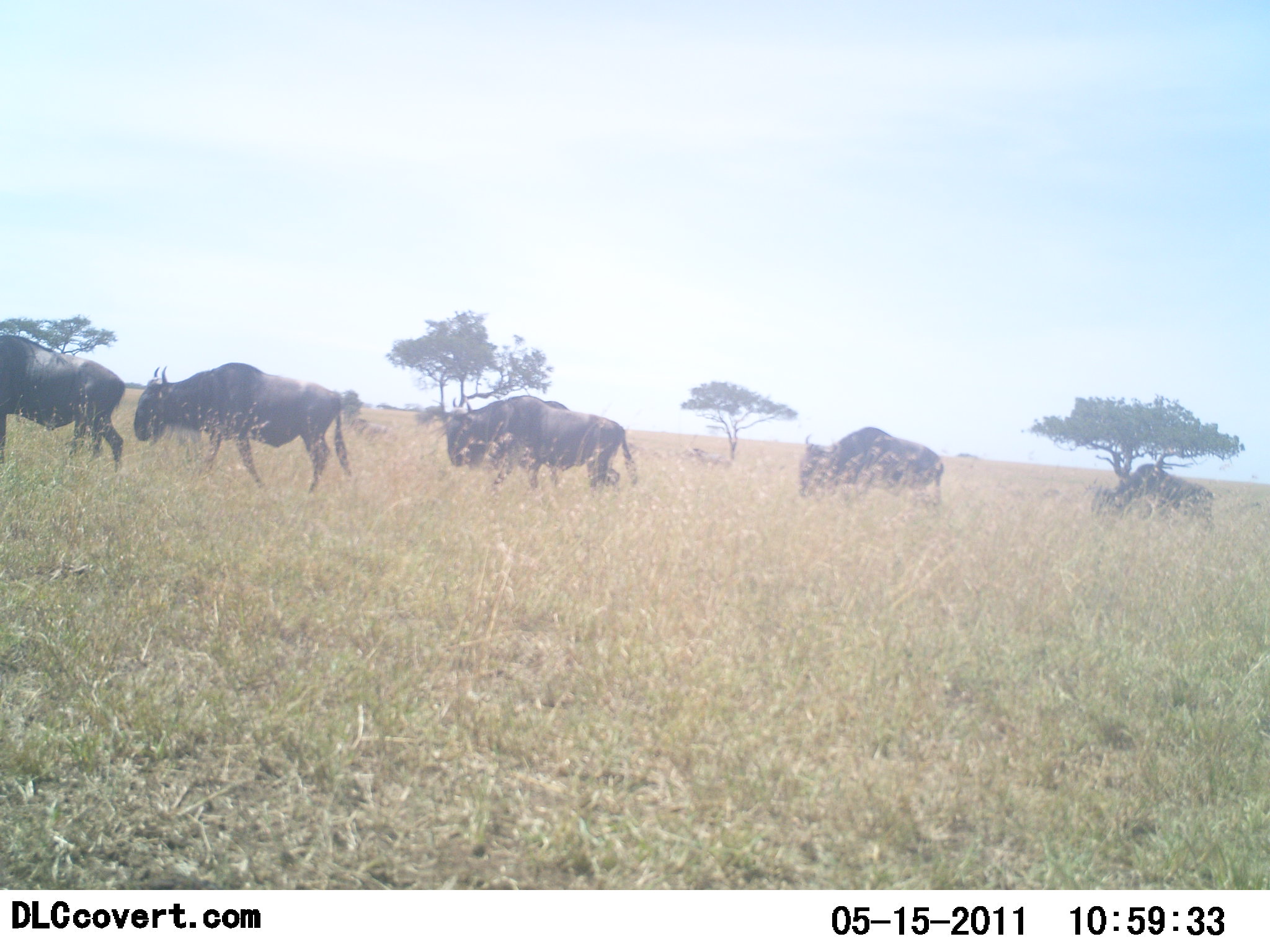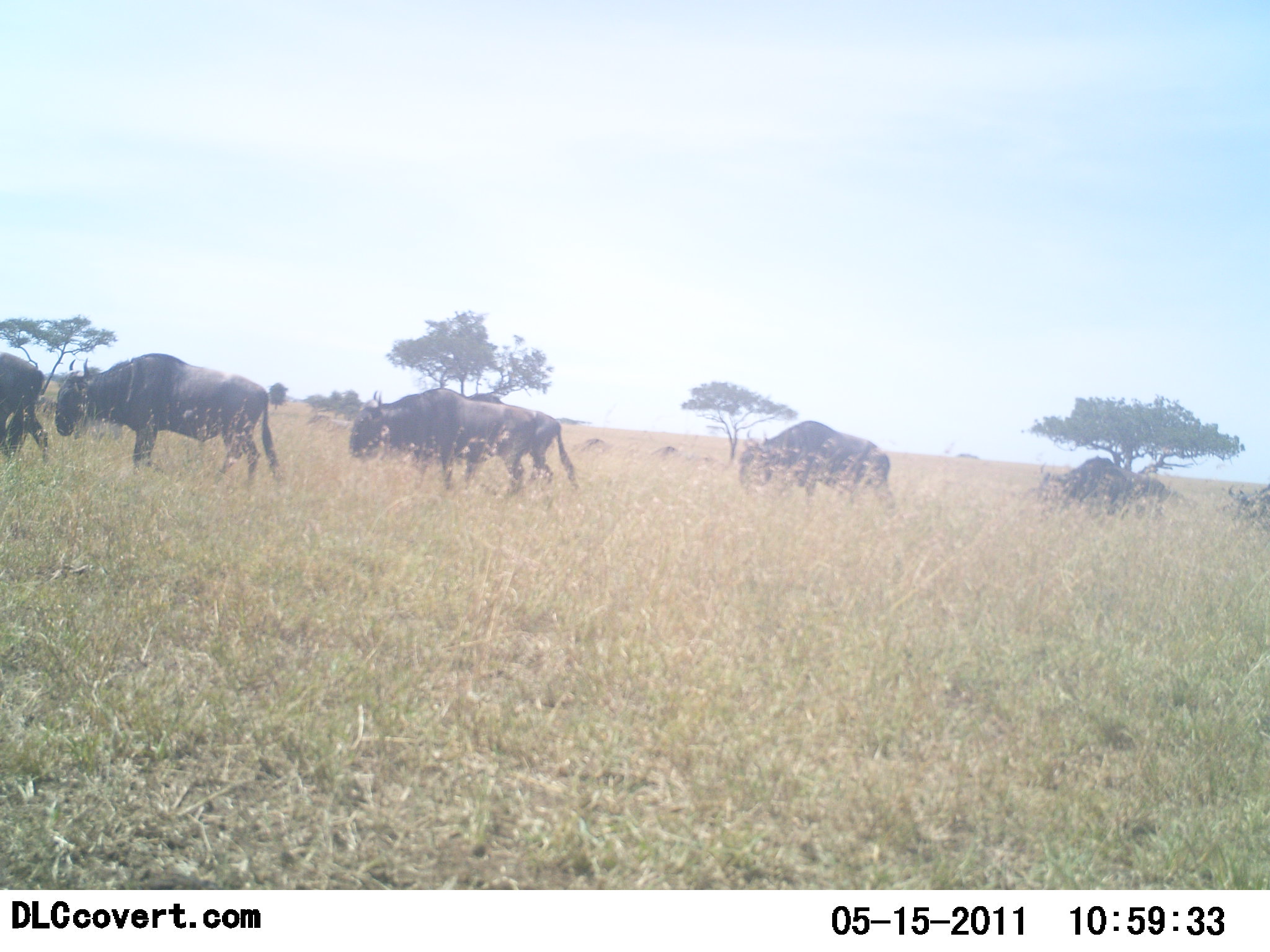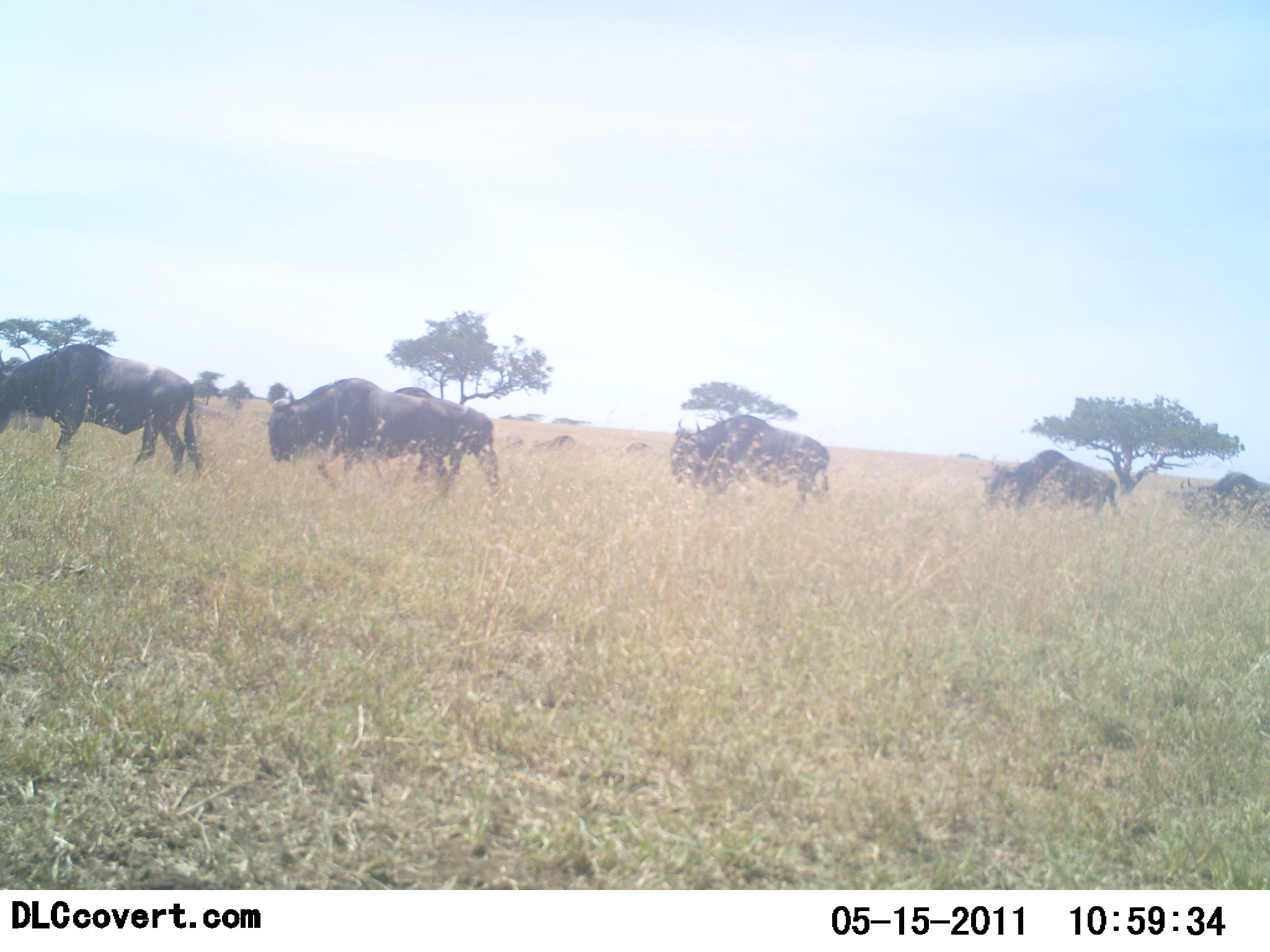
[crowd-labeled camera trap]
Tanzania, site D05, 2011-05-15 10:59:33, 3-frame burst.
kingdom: Animalia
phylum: Chordata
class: Mammalia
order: Artiodactyla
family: Bovidae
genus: Connochaetes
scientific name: Connochaetes taurinus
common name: blue wildebeest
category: wildebeest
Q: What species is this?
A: Wildebeest (blue wildebeest) (Connochaetes taurinus).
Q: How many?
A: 9.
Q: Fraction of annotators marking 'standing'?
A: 8%.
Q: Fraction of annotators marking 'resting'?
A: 0%.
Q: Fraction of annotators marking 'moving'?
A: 100%.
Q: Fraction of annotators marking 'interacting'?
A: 8%.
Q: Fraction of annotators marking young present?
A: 0%.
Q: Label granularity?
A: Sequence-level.